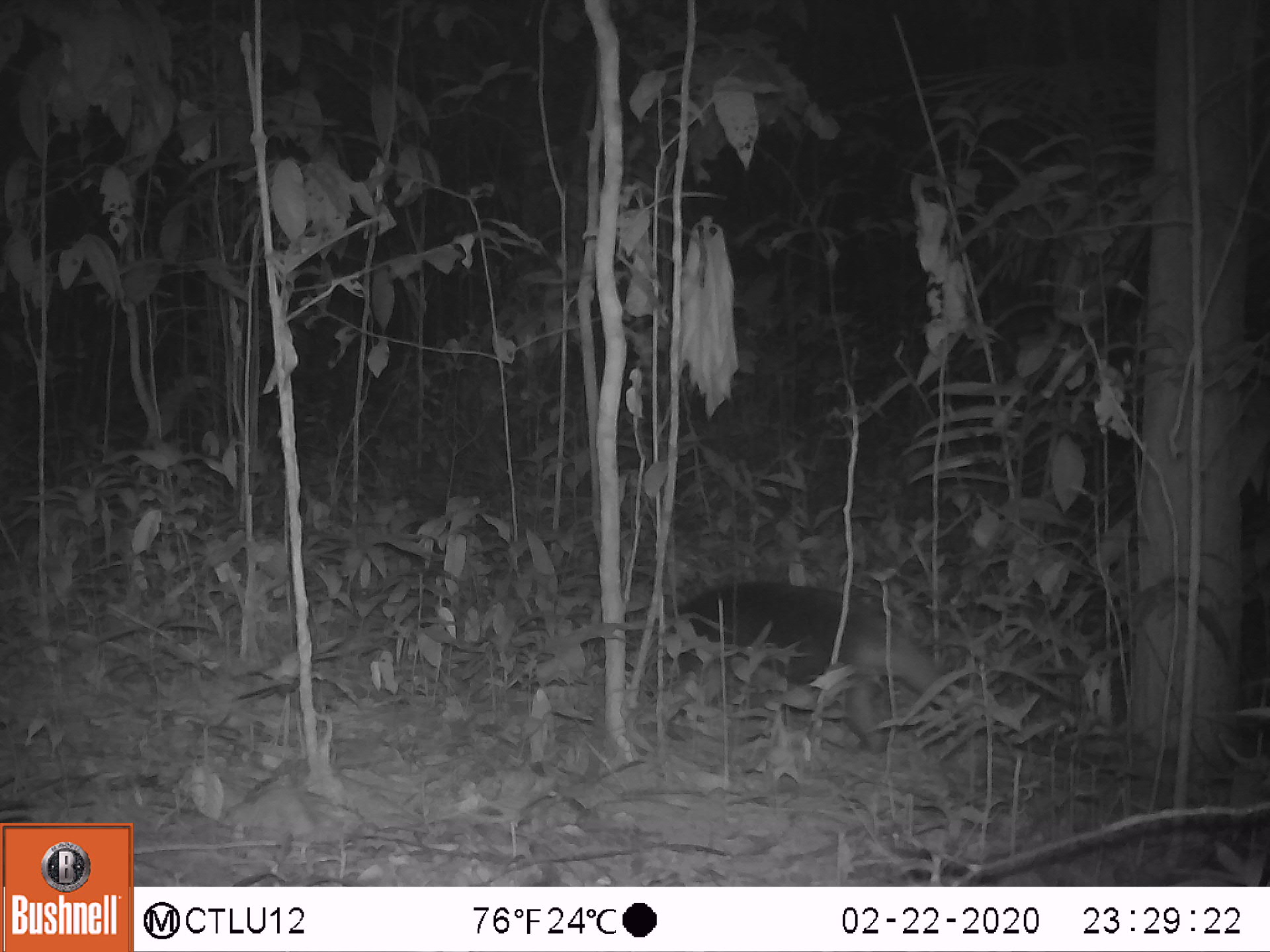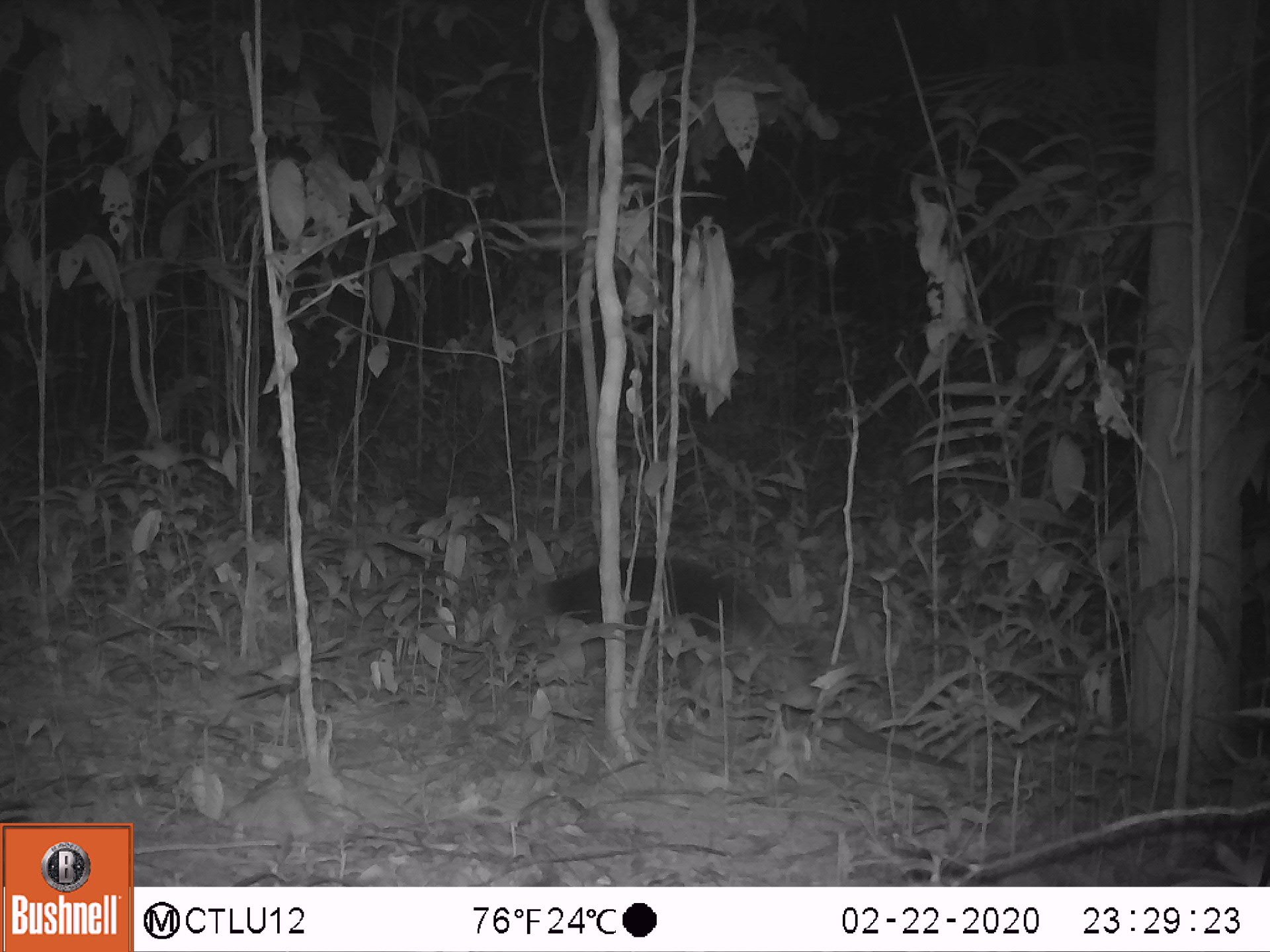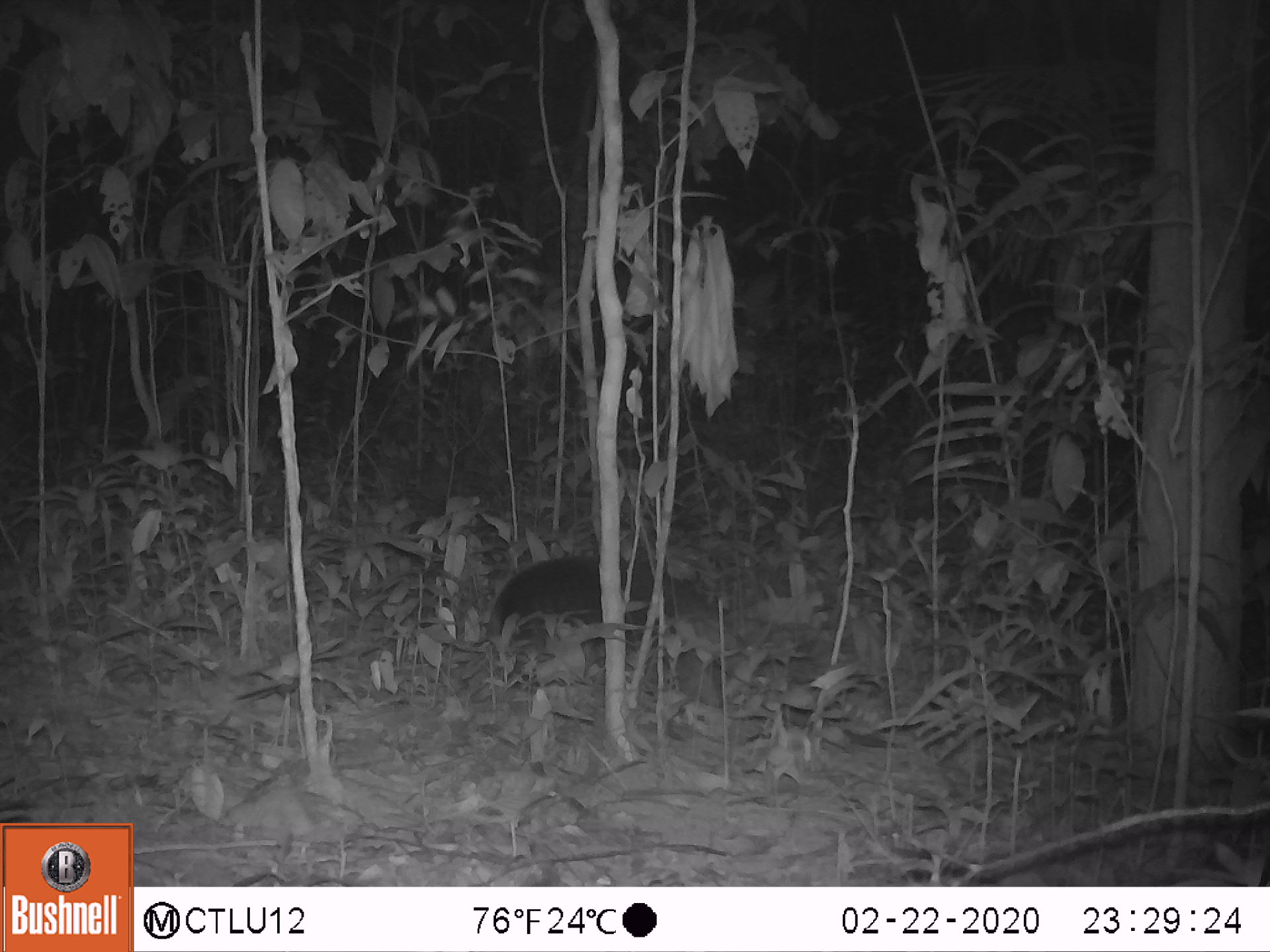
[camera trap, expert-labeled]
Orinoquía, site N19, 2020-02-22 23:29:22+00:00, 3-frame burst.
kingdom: Animalia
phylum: Chordata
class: Mammalia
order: Pilosa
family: Myrmecophagidae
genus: Tamandua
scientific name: Tamandua tetradactyla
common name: southern tamandua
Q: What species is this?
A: Southern tamandua (Tamandua tetradactyla).